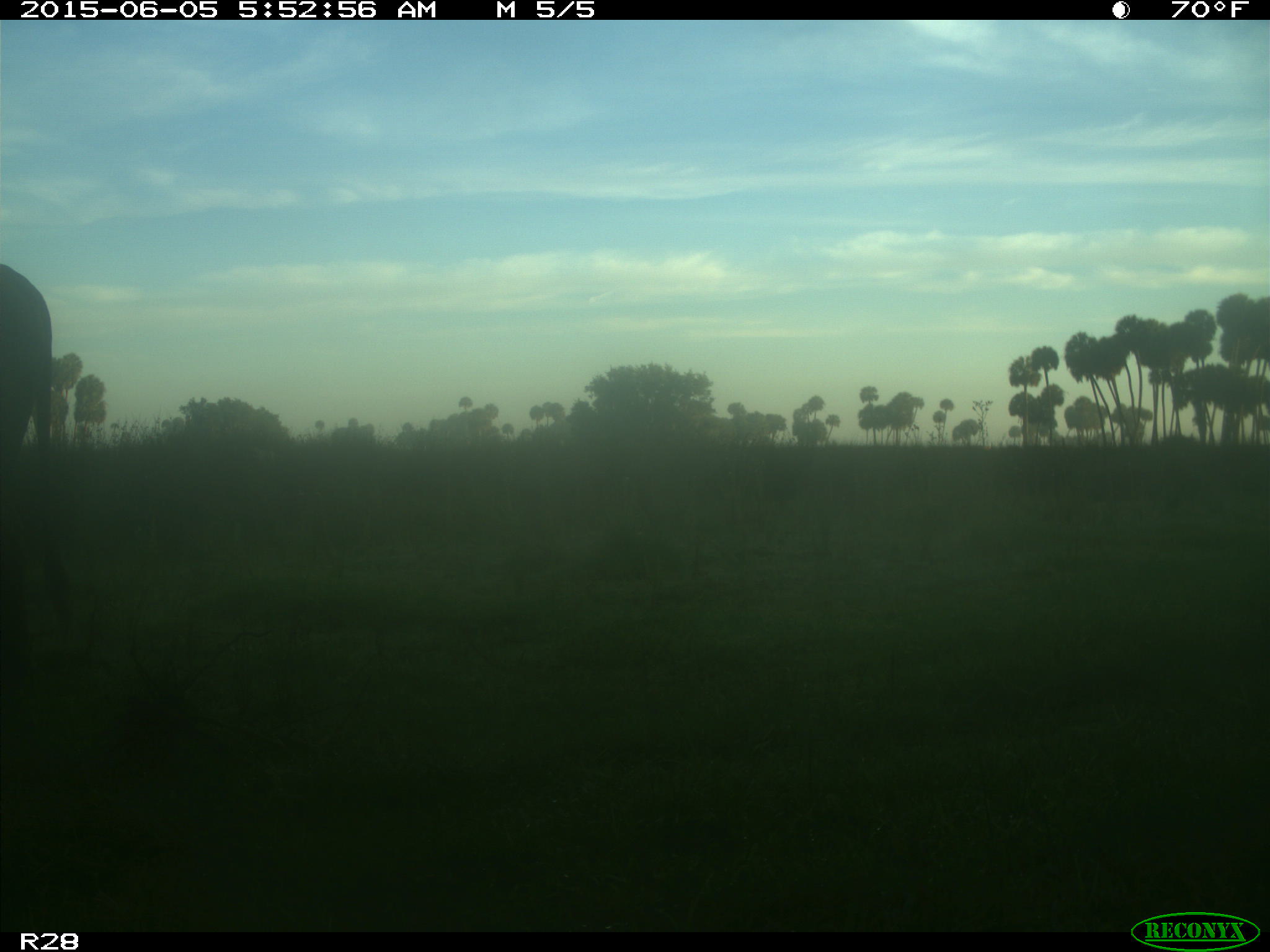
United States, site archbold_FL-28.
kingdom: Animalia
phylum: Chordata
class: Mammalia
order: Artiodactyla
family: Bovidae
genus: Bos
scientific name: Bos taurus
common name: domestic cow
Bos taurus (domestic cow).